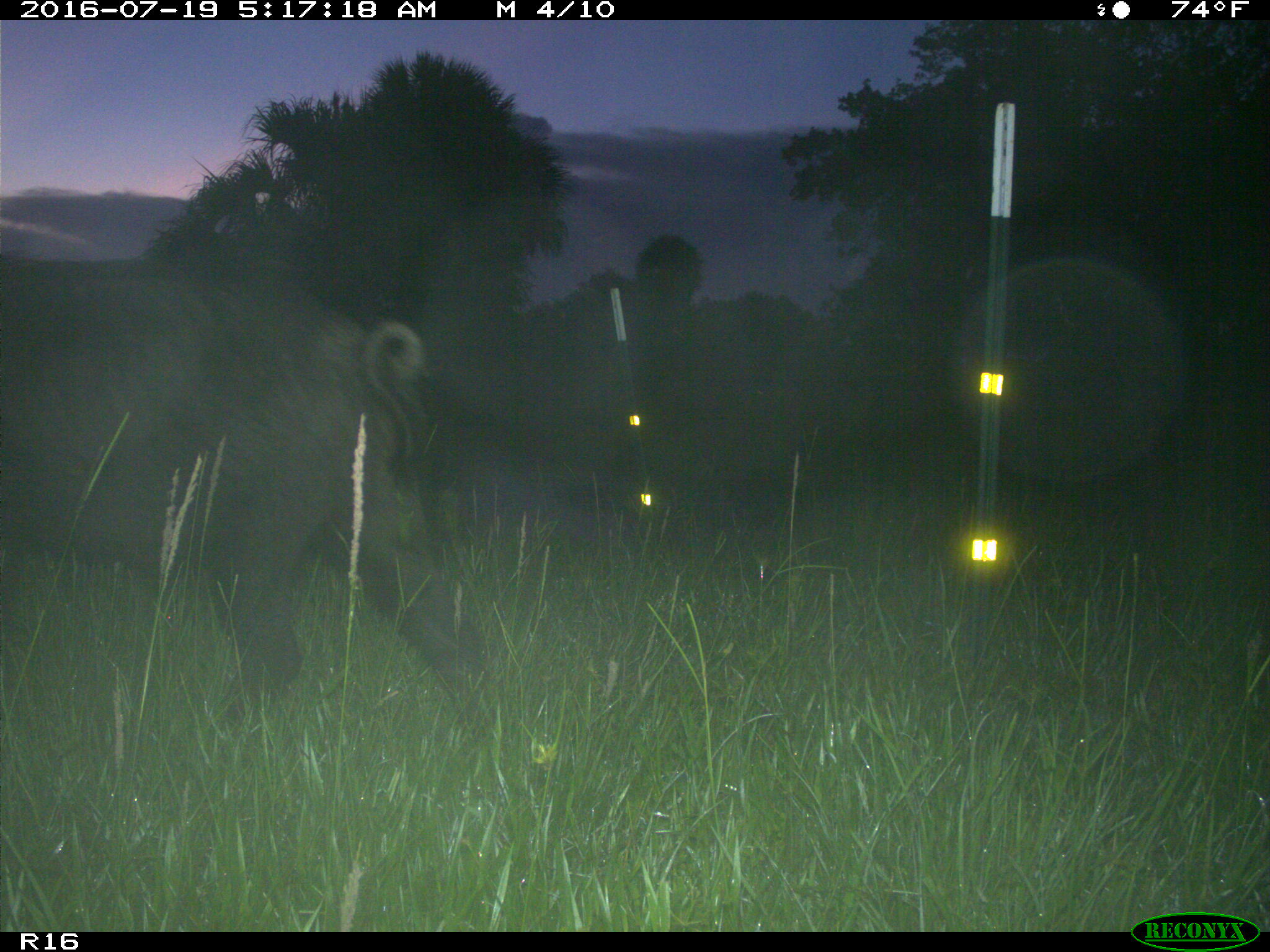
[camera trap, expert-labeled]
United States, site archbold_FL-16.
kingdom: Animalia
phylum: Chordata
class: Mammalia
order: Artiodactyla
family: Suidae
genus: Sus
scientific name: Sus scrofa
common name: wild boar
Sus scrofa (wild boar).